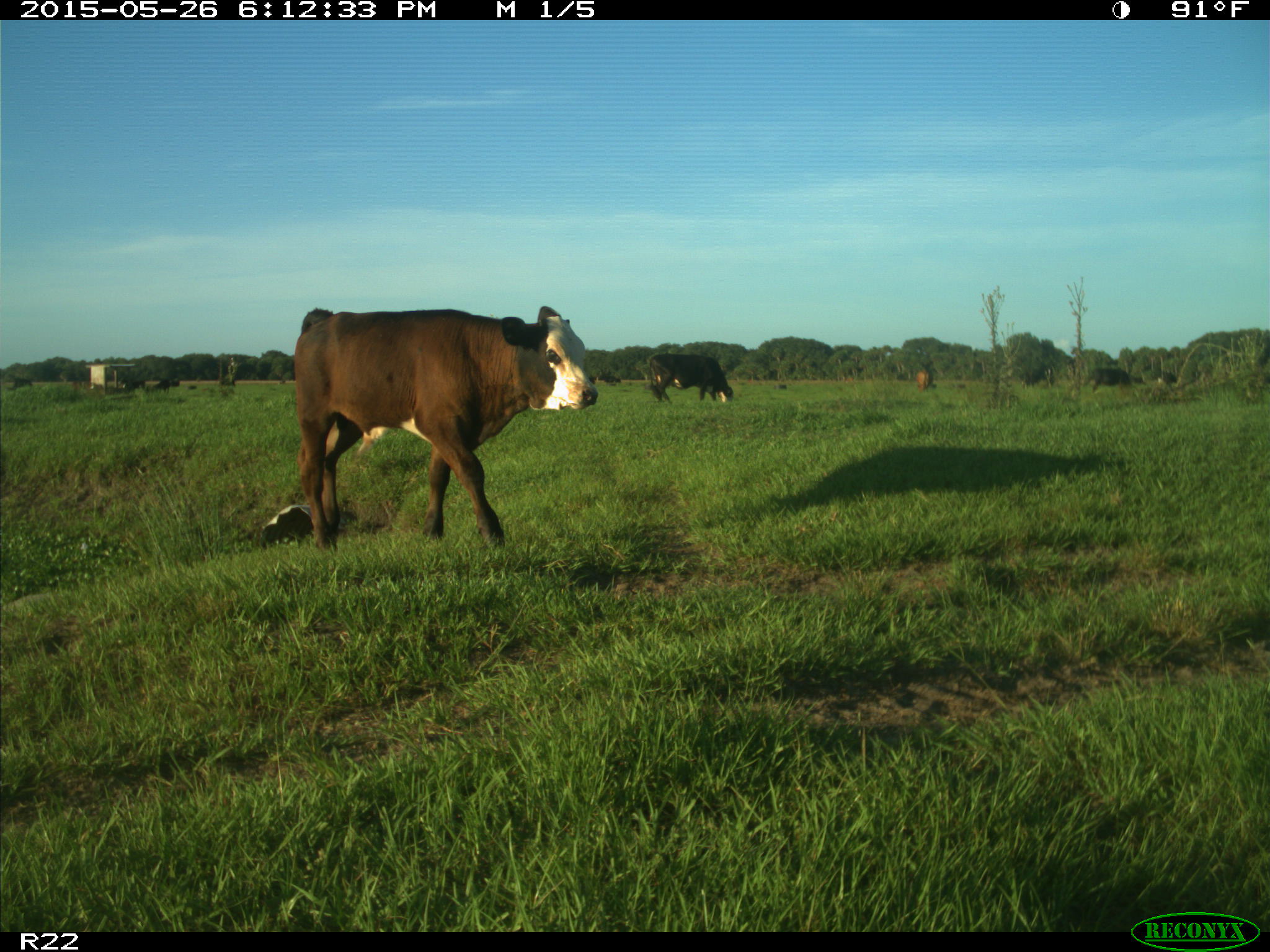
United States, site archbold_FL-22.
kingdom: Animalia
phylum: Chordata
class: Mammalia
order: Artiodactyla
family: Bovidae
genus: Bos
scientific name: Bos taurus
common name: domestic cow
Bos taurus (domestic cow).